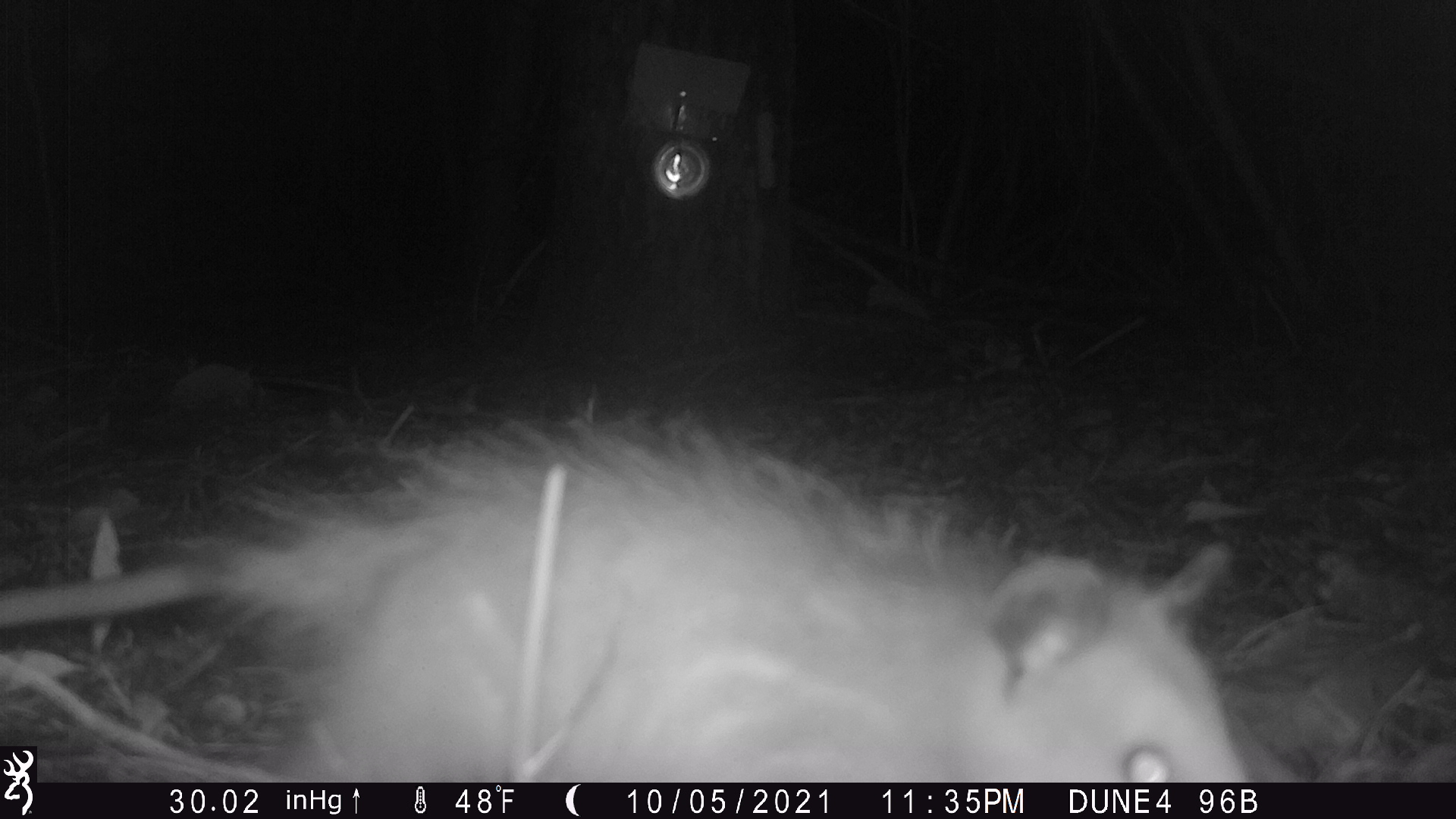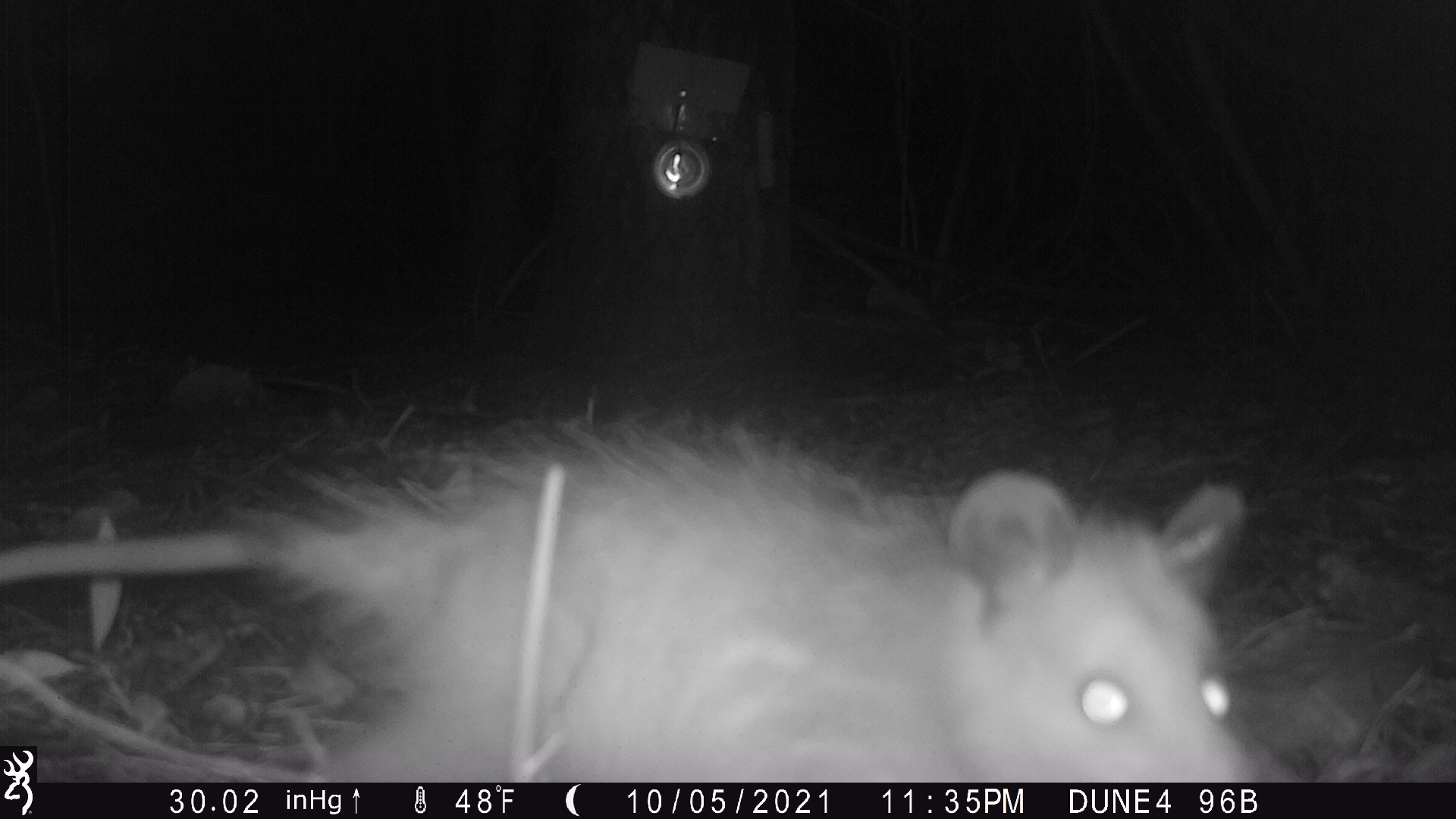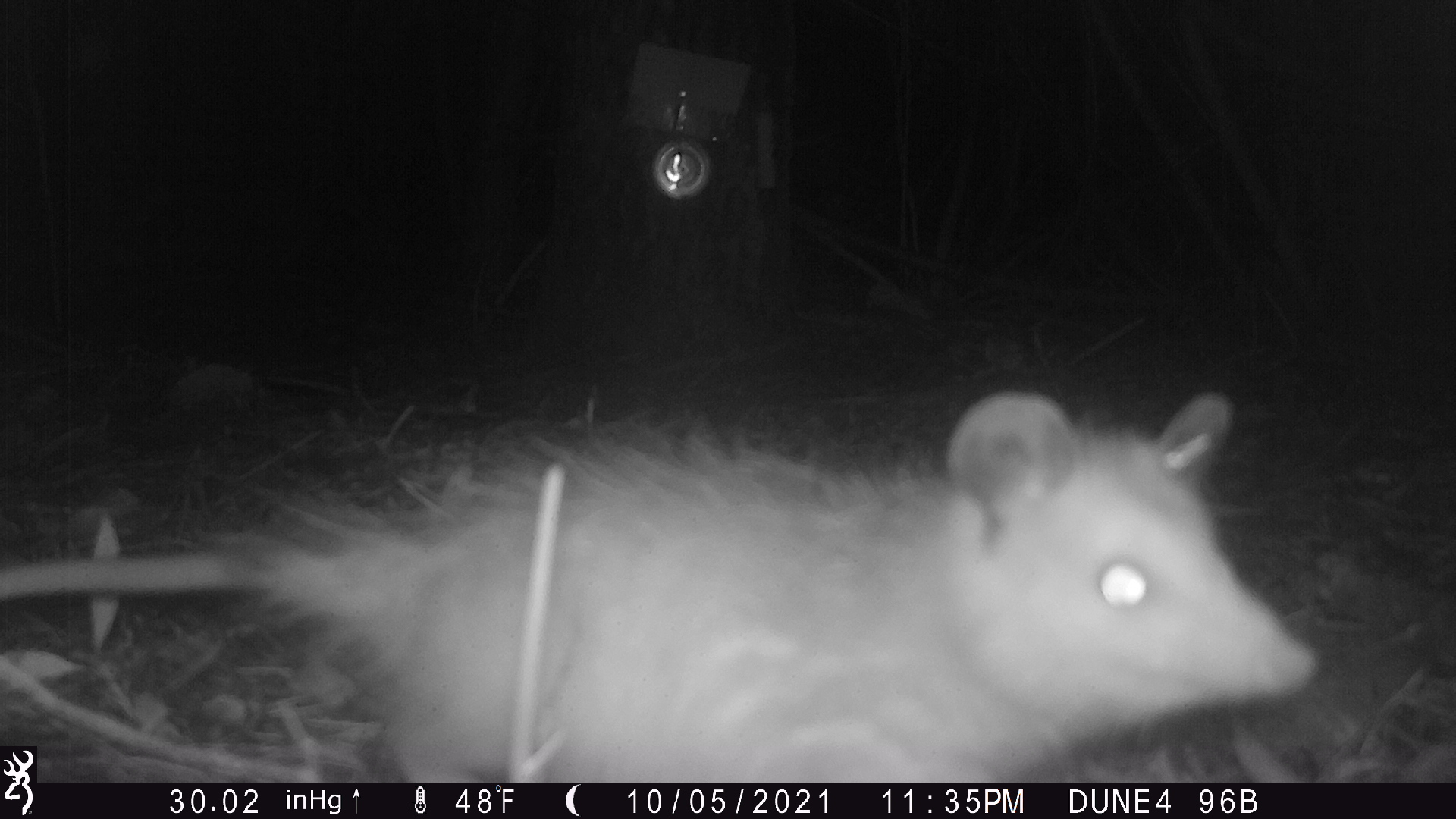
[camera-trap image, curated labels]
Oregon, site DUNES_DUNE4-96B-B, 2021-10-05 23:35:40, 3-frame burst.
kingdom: Animalia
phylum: Chordata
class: Mammalia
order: Didelphimorphia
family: Didelphidae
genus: Didelphis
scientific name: Didelphis virginiana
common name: virginia opossum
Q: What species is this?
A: Virginia opossum (Didelphis virginiana).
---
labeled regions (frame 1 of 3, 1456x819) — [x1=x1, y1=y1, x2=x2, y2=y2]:
virginia opossum: [x1=43, y1=416, x2=1257, y2=780]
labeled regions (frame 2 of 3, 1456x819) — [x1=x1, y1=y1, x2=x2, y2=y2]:
virginia opossum: [x1=42, y1=419, x2=1258, y2=780]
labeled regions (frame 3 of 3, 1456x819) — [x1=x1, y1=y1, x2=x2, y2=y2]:
virginia opossum: [x1=44, y1=372, x2=1308, y2=779]